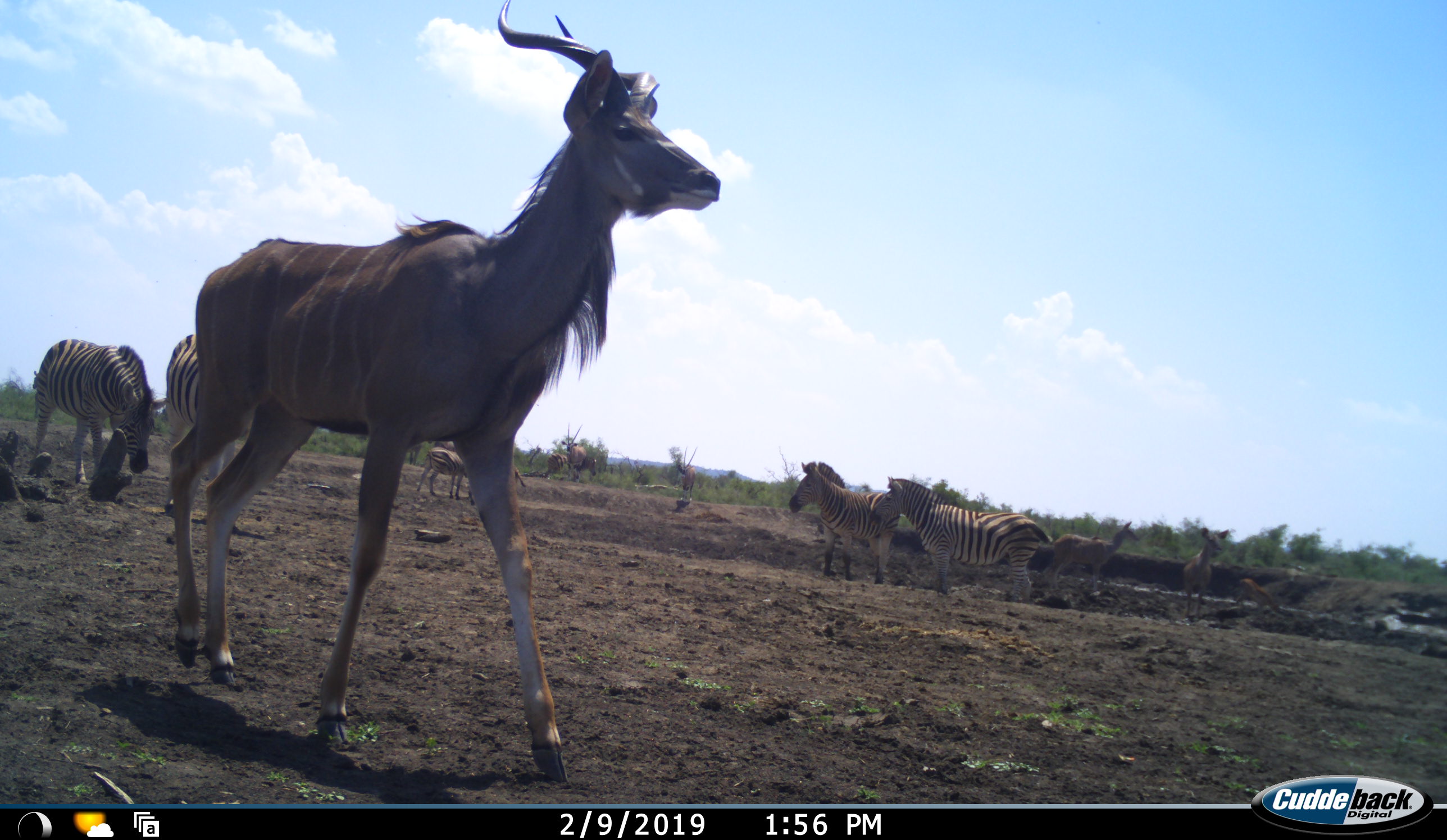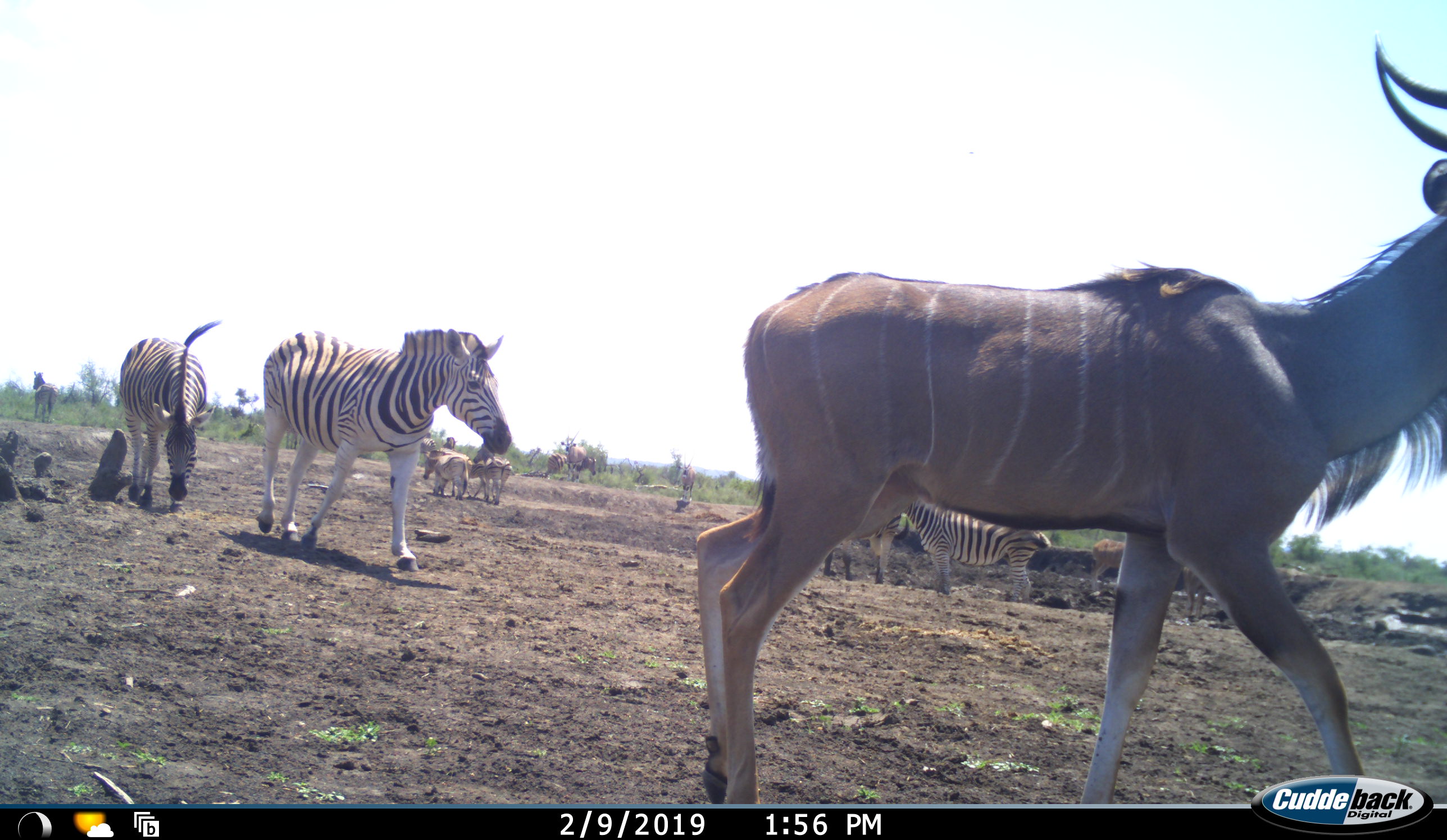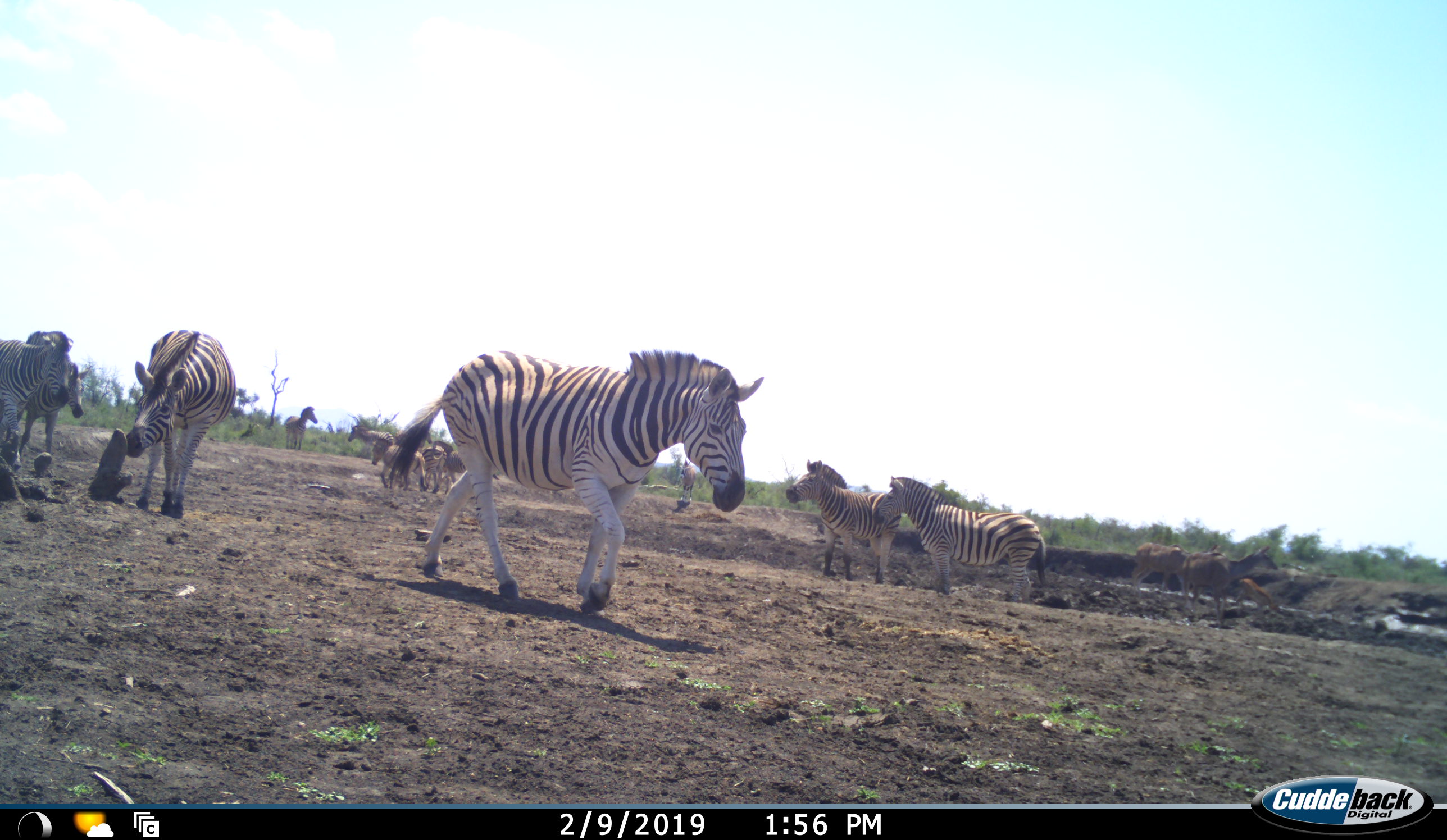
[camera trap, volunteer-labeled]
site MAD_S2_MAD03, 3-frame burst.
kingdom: Animalia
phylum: Chordata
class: Mammalia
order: Artiodactyla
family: Bovidae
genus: Tragelaphus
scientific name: Tragelaphus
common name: kudu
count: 3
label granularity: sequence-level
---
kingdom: Animalia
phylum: Chordata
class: Mammalia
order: Perissodactyla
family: Equidae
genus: Equus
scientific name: Equus quagga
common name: plains zebra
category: zebraplains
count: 10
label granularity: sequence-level